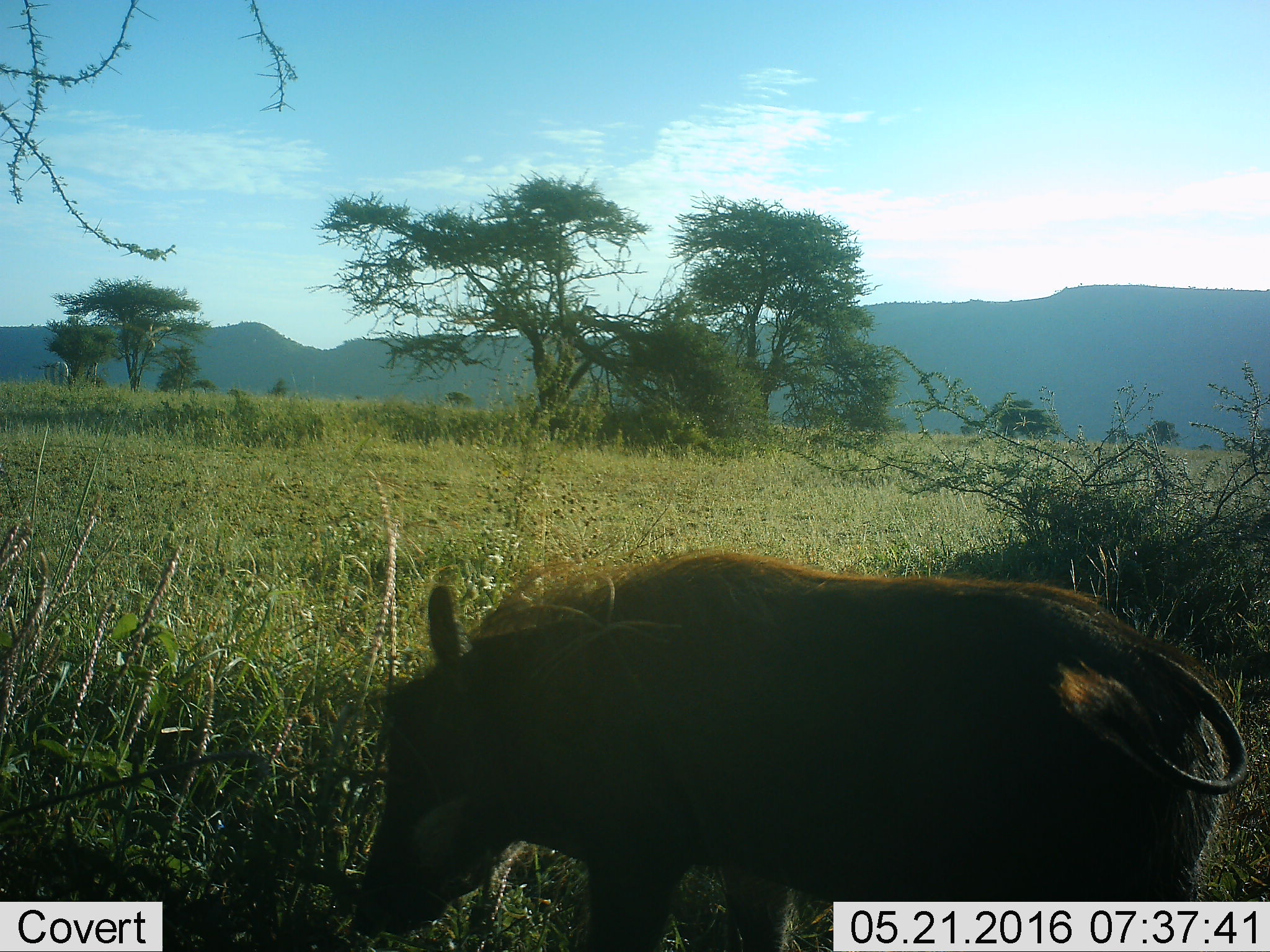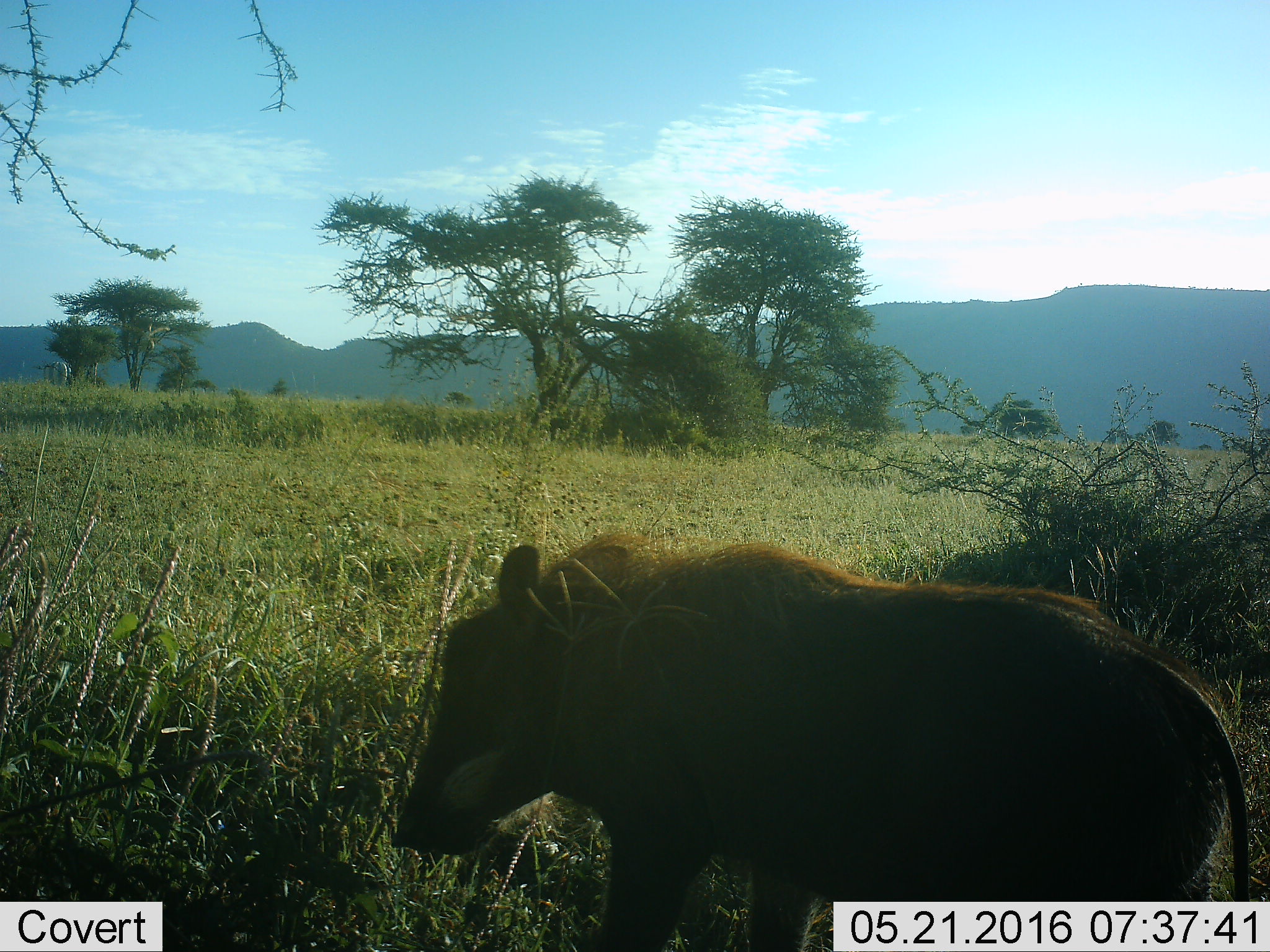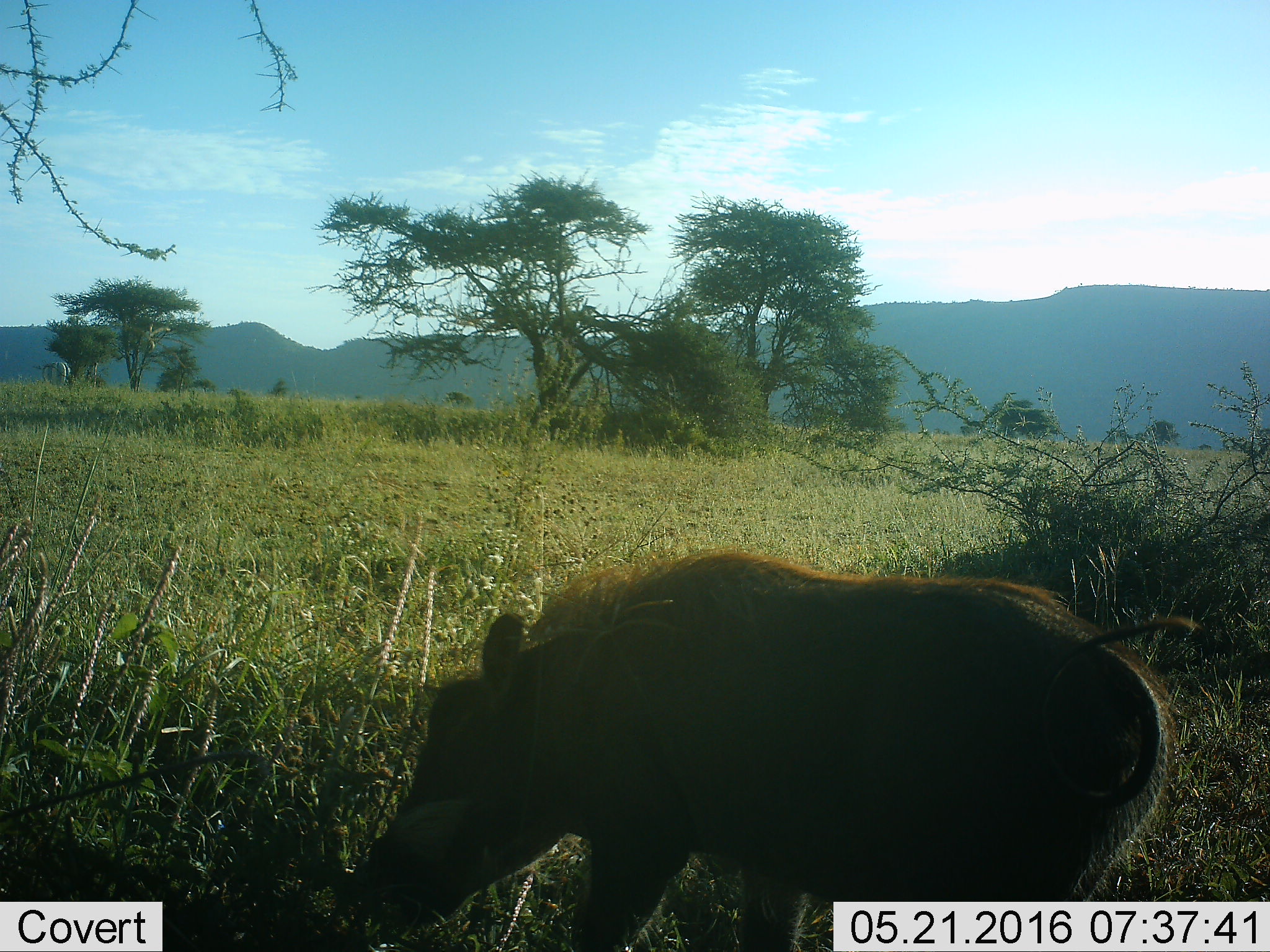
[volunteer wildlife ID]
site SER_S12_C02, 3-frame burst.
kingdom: Animalia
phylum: Chordata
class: Mammalia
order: Artiodactyla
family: Suidae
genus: Phacochoerus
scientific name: Phacochoerus africanus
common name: warthog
Warthog (Phacochoerus africanus), count 1. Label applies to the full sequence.